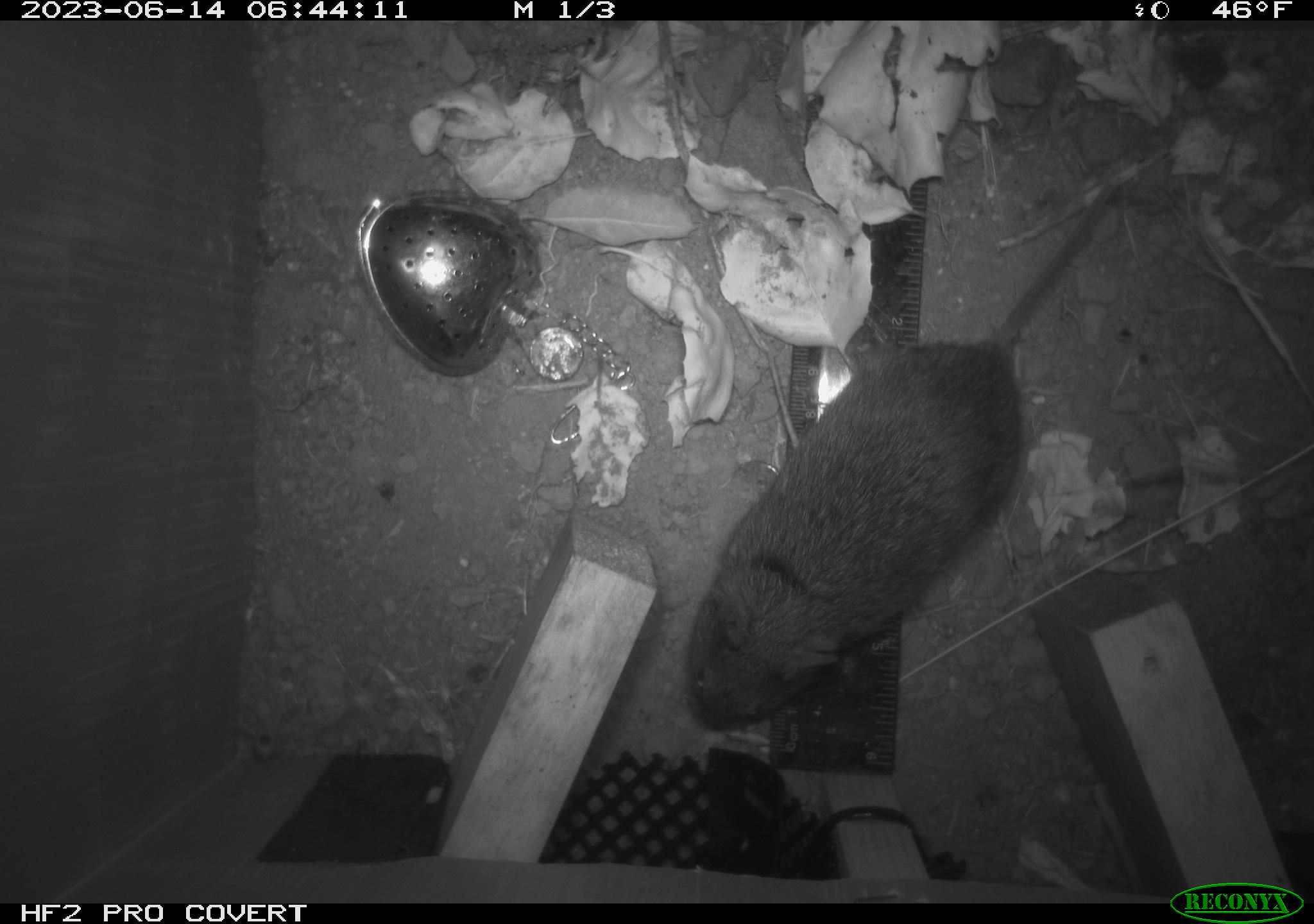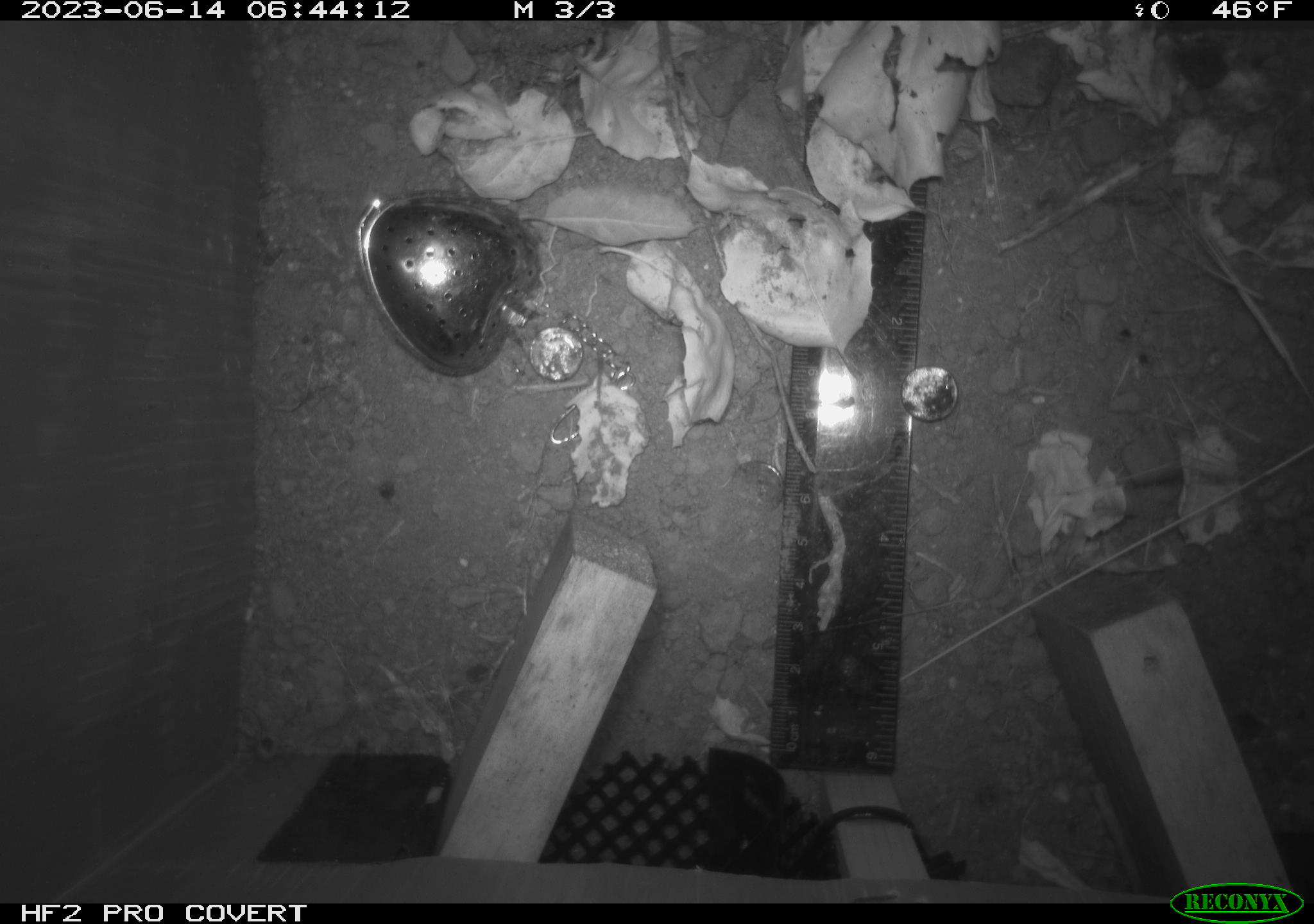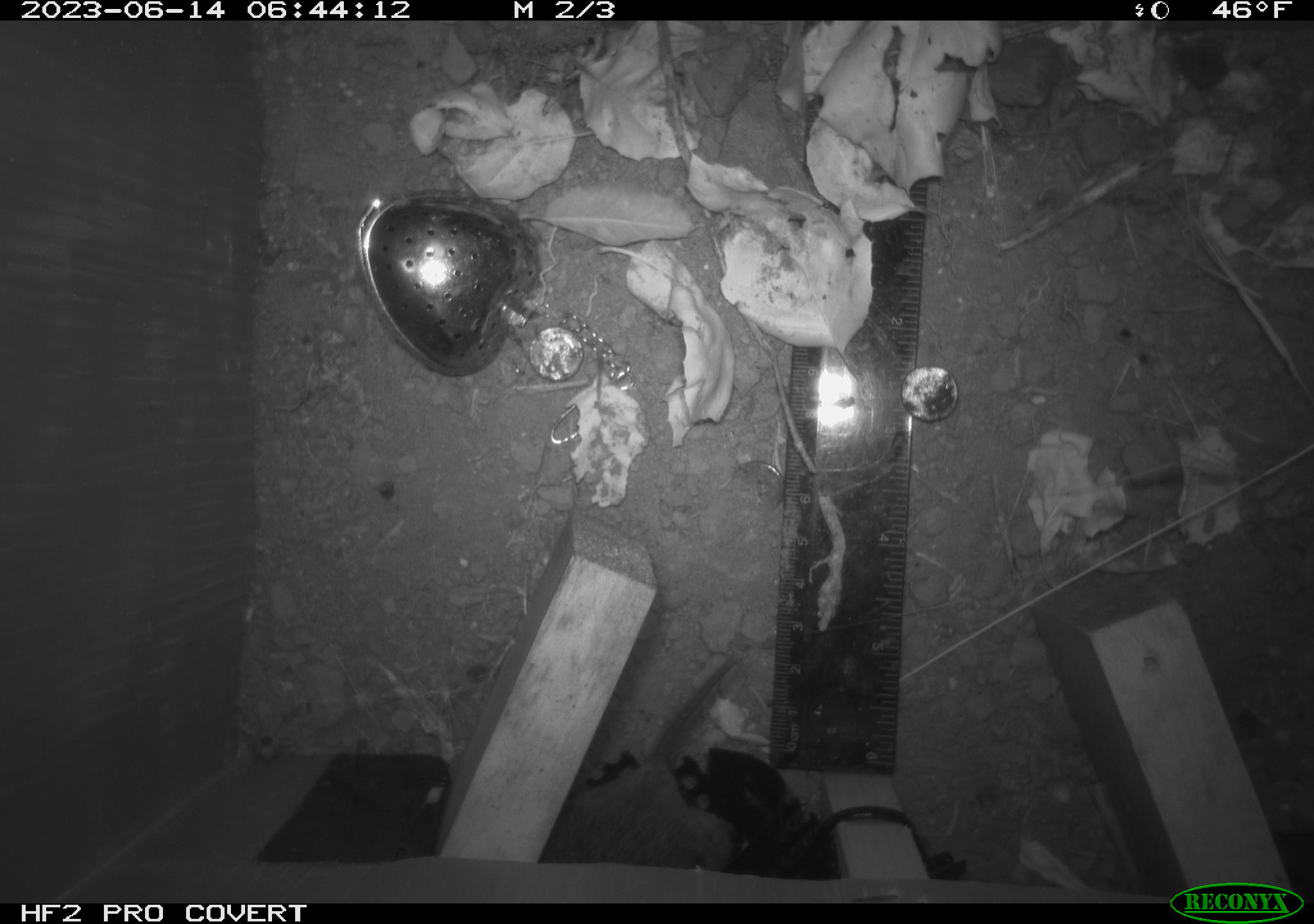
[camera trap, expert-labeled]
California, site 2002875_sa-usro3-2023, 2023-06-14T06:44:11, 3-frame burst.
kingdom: Animalia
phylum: Chordata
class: Mammalia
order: Rodentia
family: Cricetidae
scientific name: Arvicolinae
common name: voles, lemmings, and muskrats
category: arvicolinae subfamily